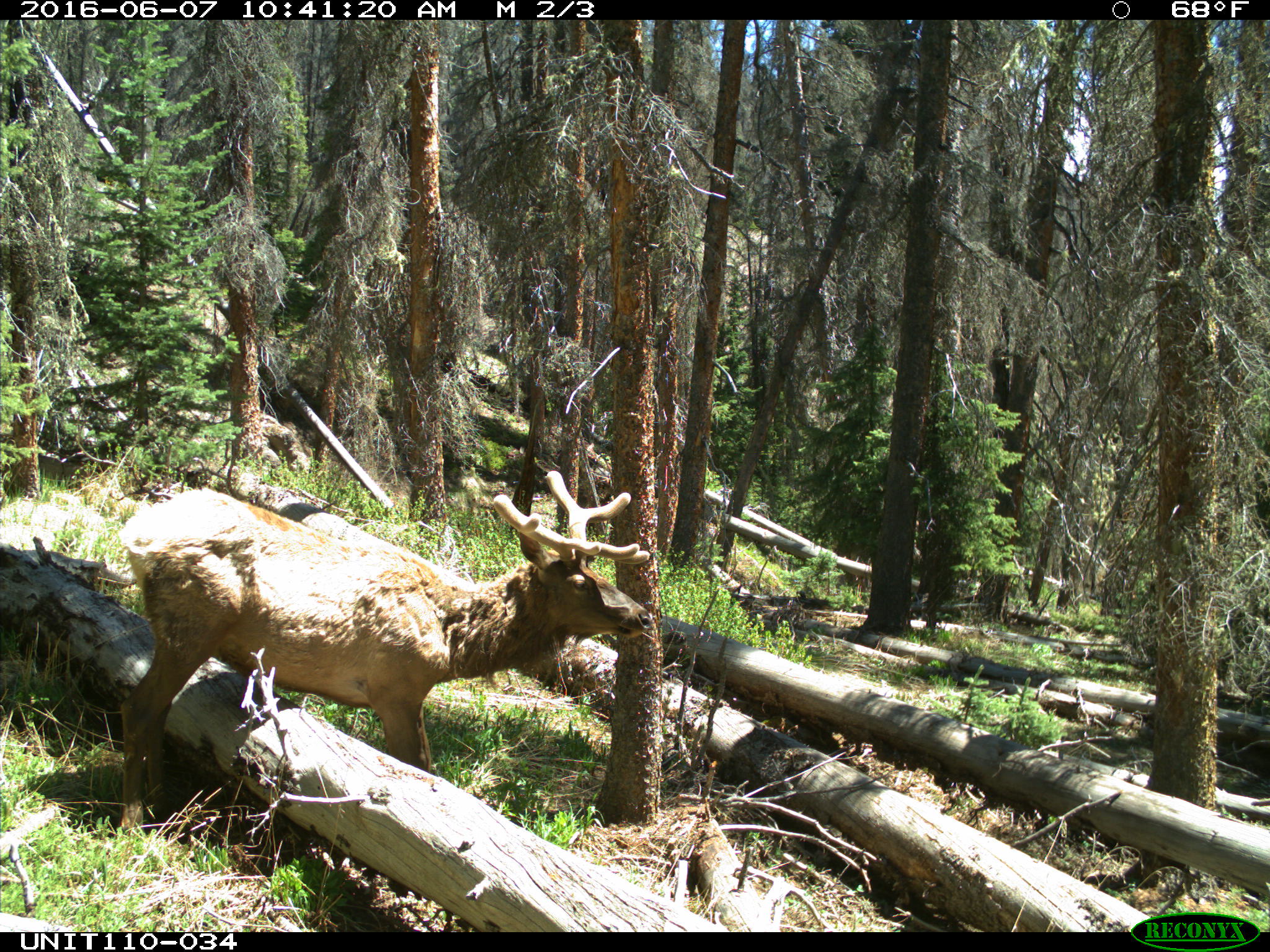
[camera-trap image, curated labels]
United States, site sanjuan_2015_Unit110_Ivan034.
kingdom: Animalia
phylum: Chordata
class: Mammalia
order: Artiodactyla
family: Cervidae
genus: Cervus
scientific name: Cervus elaphus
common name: red deer